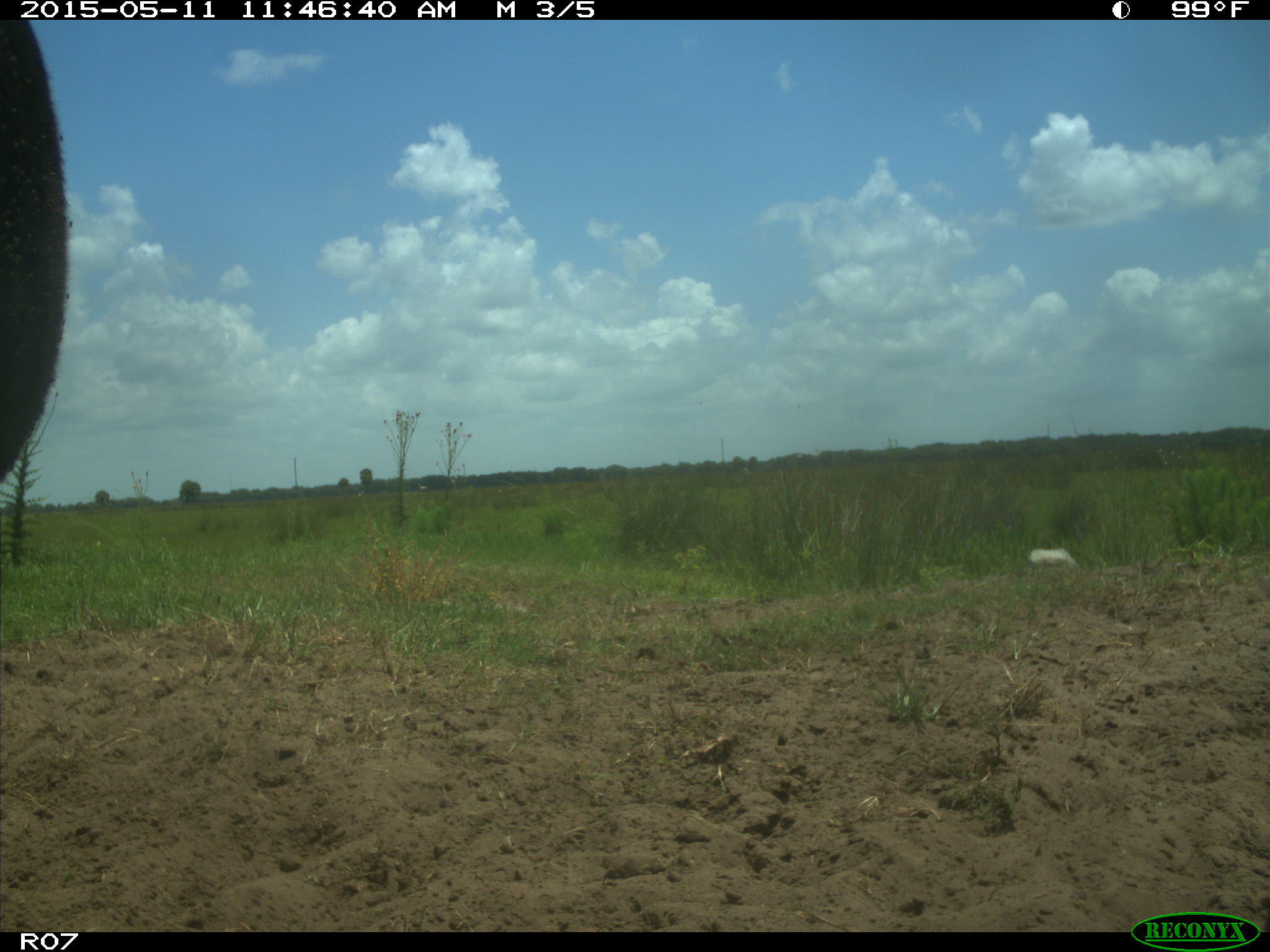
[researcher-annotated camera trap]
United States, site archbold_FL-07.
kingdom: Animalia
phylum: Chordata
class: Mammalia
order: Artiodactyla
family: Bovidae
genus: Bos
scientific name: Bos taurus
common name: domestic cow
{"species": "Bos taurus (domestic cow)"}